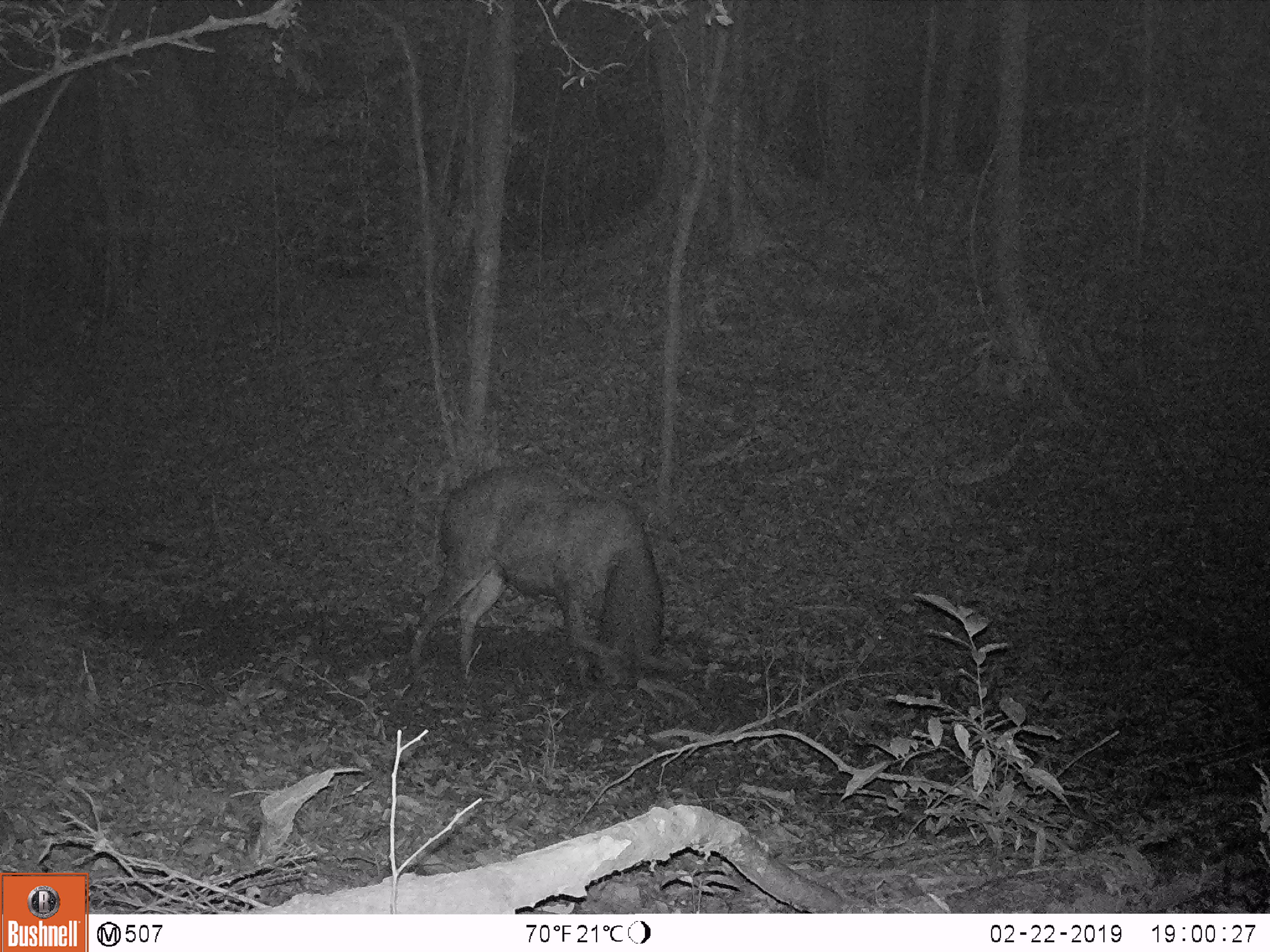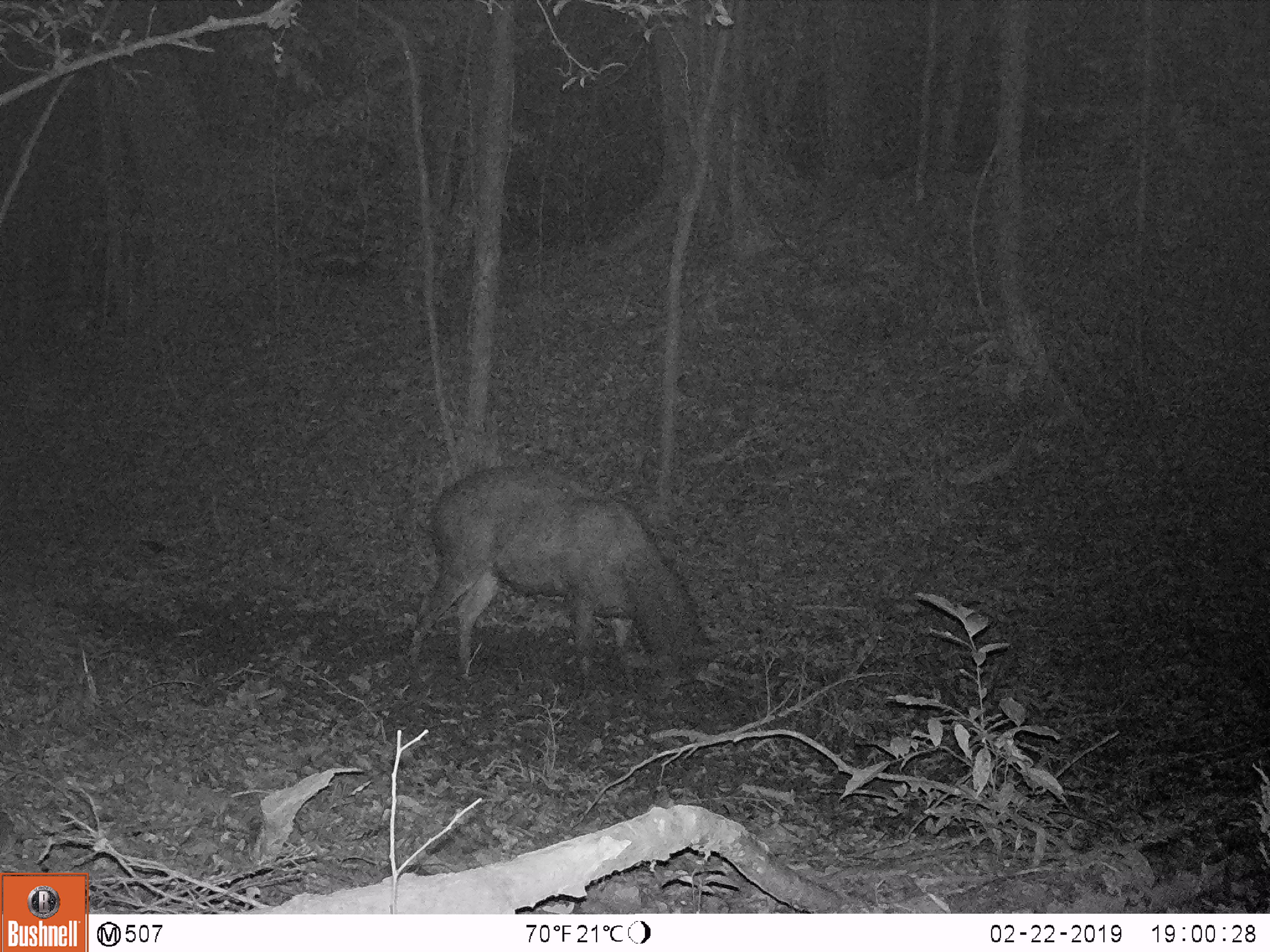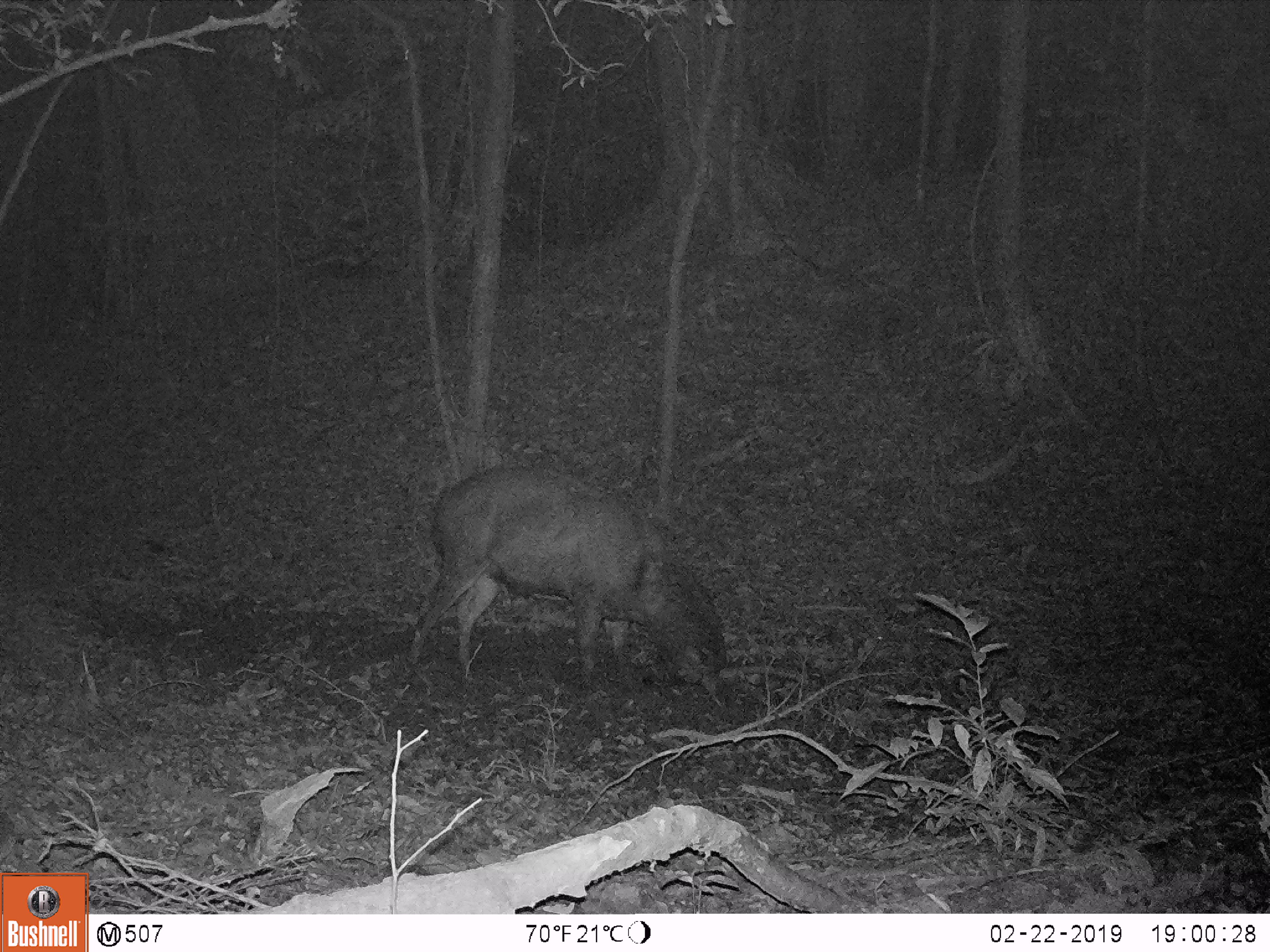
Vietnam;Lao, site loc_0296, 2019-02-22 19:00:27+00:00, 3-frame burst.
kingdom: Animalia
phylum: Chordata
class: Mammalia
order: Artiodactyla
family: Cervidae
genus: Rusa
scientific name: Rusa unicolor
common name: sambar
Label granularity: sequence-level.